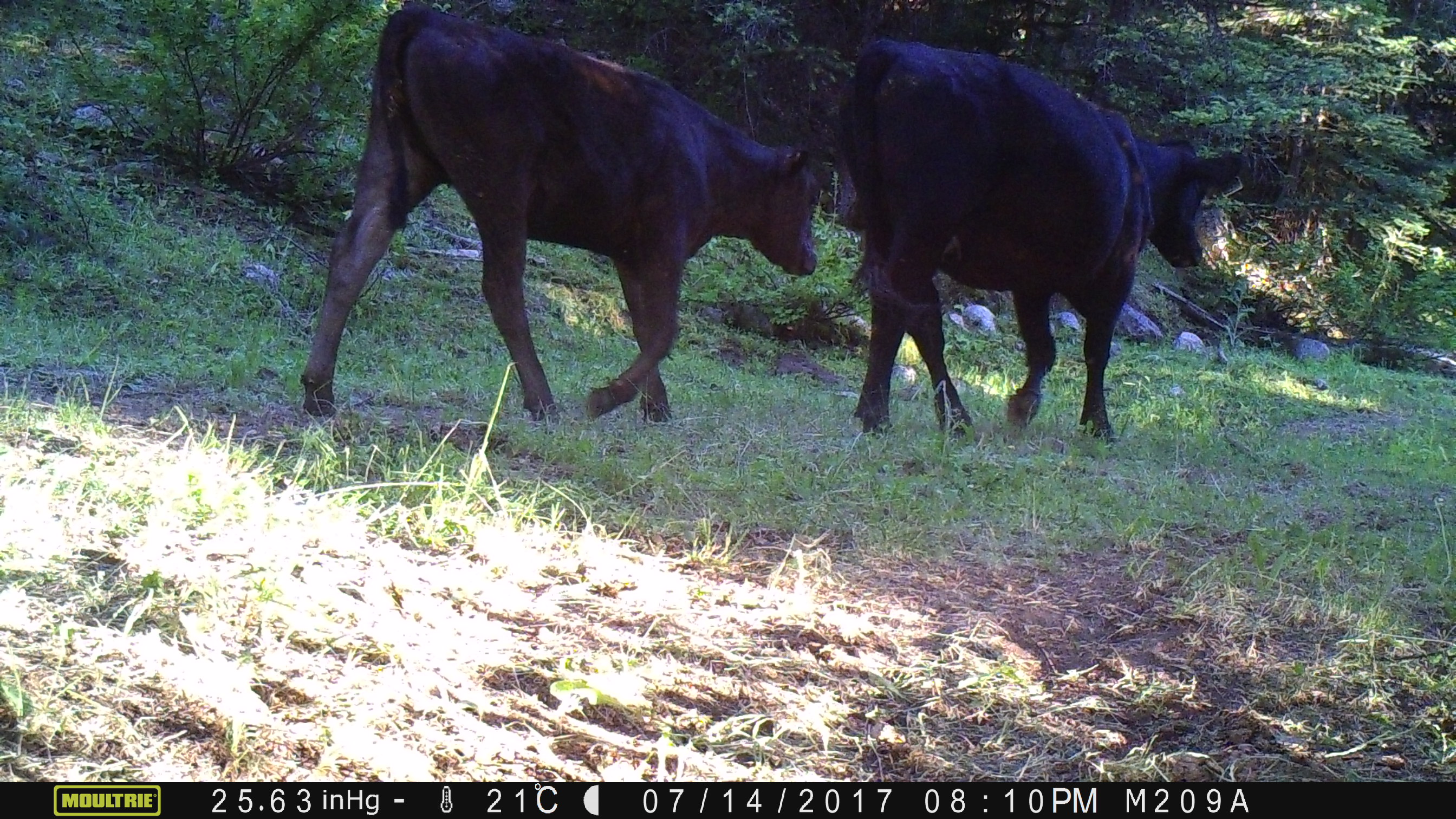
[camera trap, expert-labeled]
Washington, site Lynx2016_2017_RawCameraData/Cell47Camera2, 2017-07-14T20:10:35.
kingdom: Animalia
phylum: Chordata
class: Mammalia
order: Artiodactyla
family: Bovidae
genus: Bos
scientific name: Bos taurus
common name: domestic cattle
Domestic cattle (Bos taurus). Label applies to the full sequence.